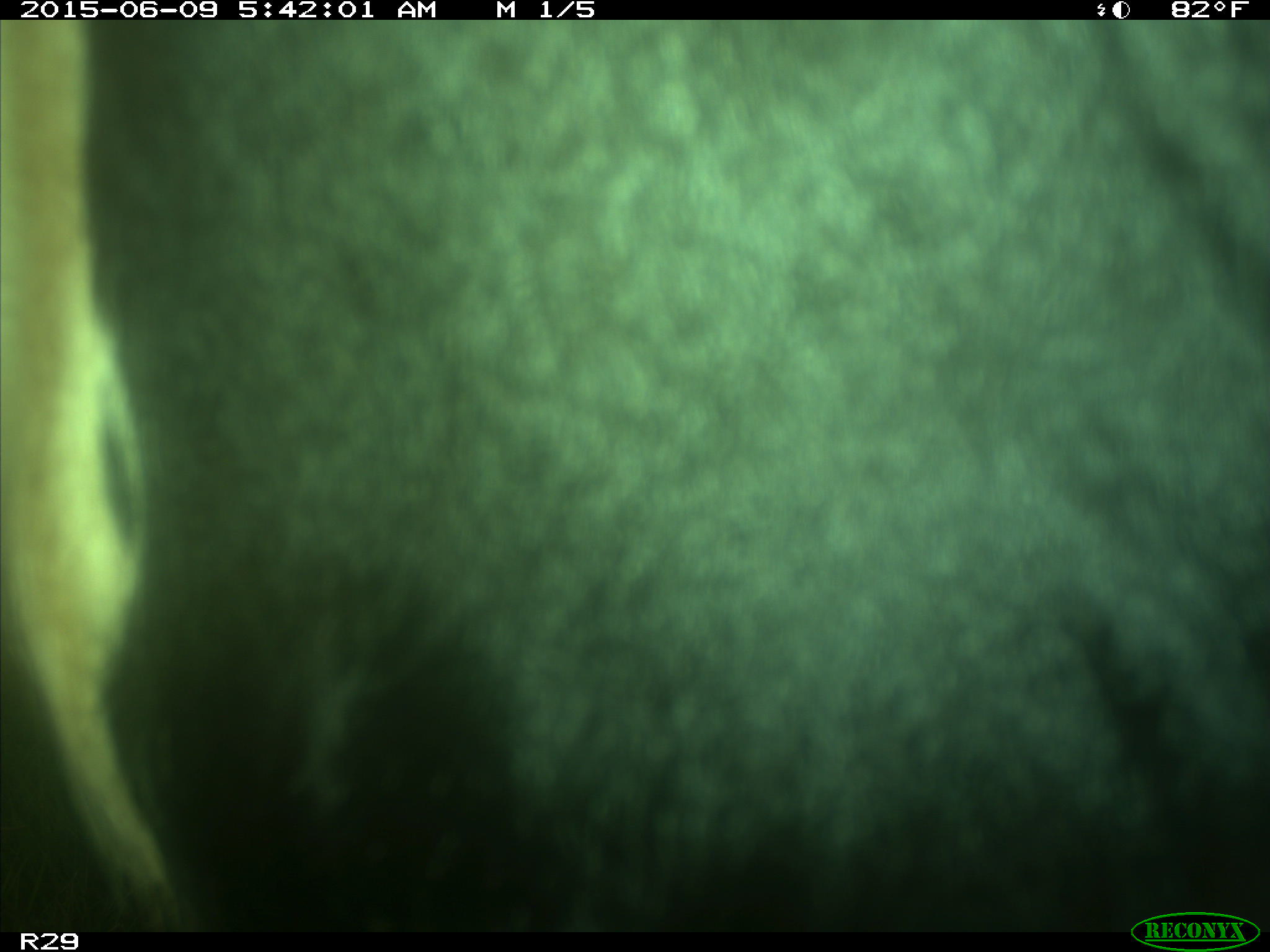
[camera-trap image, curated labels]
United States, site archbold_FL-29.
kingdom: Animalia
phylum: Chordata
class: Mammalia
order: Artiodactyla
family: Bovidae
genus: Bos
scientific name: Bos taurus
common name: domestic cow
Bos taurus (domestic cow).